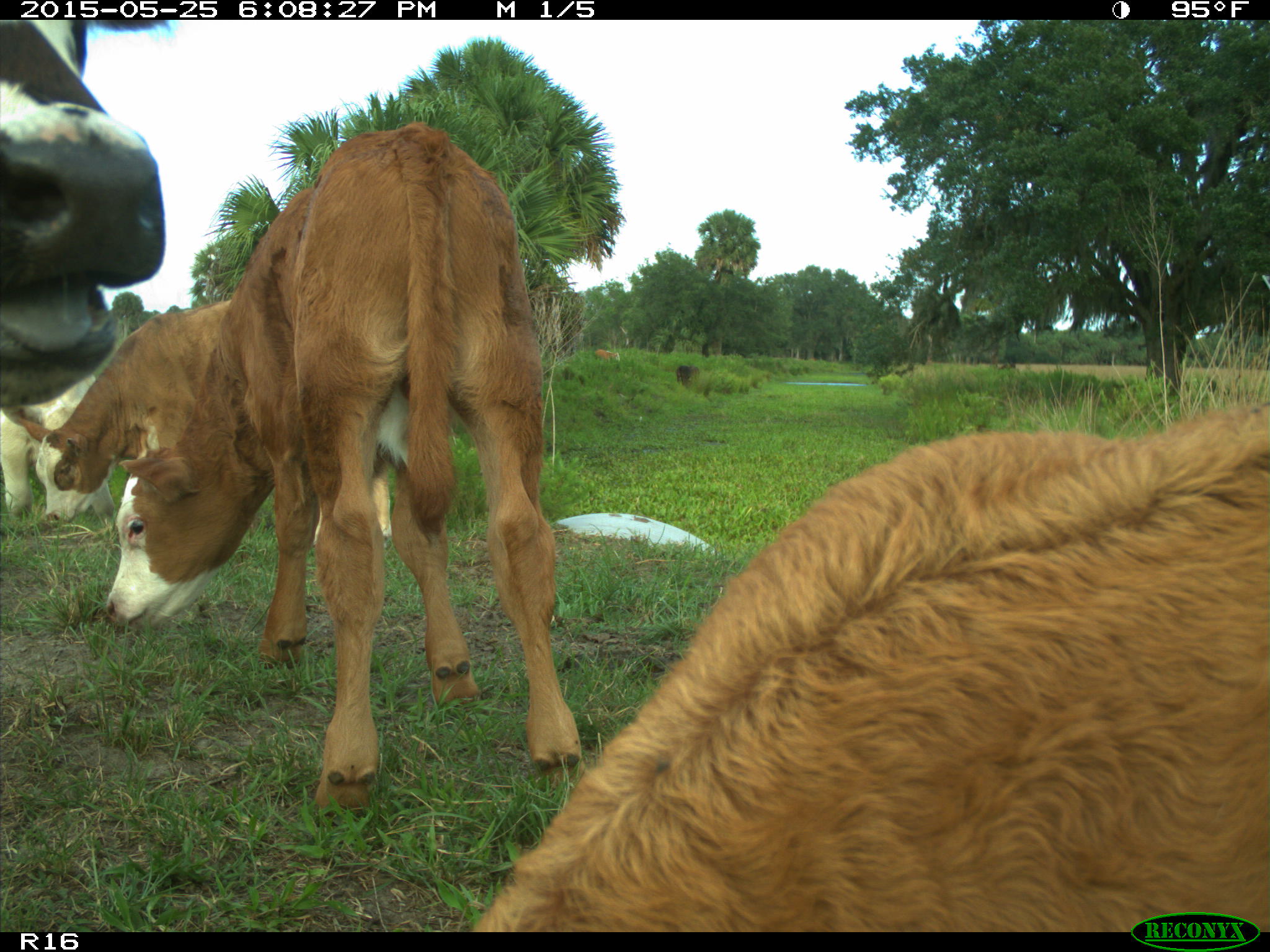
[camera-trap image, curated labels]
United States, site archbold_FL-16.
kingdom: Animalia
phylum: Chordata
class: Mammalia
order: Artiodactyla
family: Bovidae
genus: Bos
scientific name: Bos taurus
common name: domestic cow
Bos taurus (domestic cow).